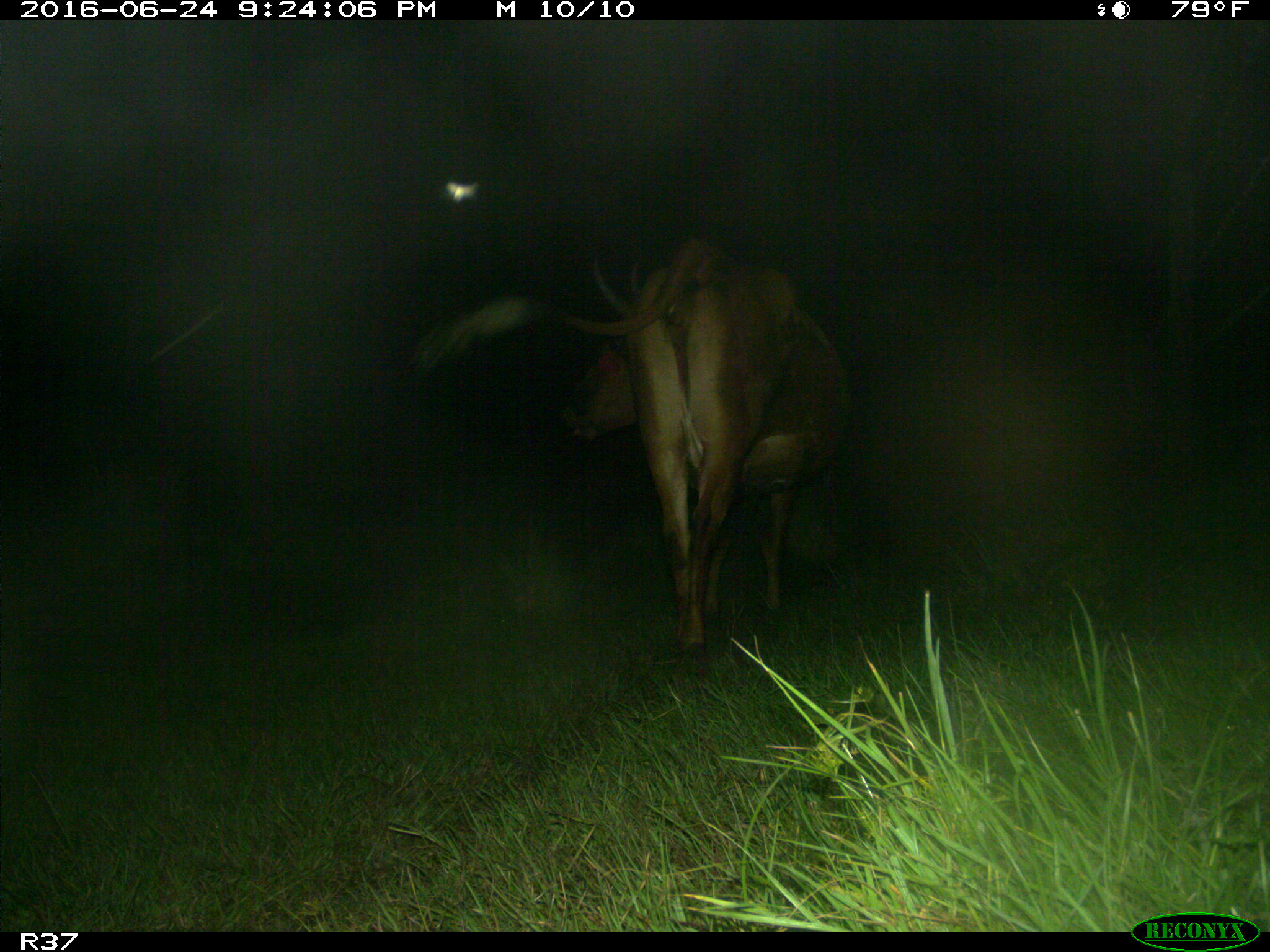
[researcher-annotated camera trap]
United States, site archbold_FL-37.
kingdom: Animalia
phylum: Chordata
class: Mammalia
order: Artiodactyla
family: Bovidae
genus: Bos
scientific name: Bos taurus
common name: domestic cow